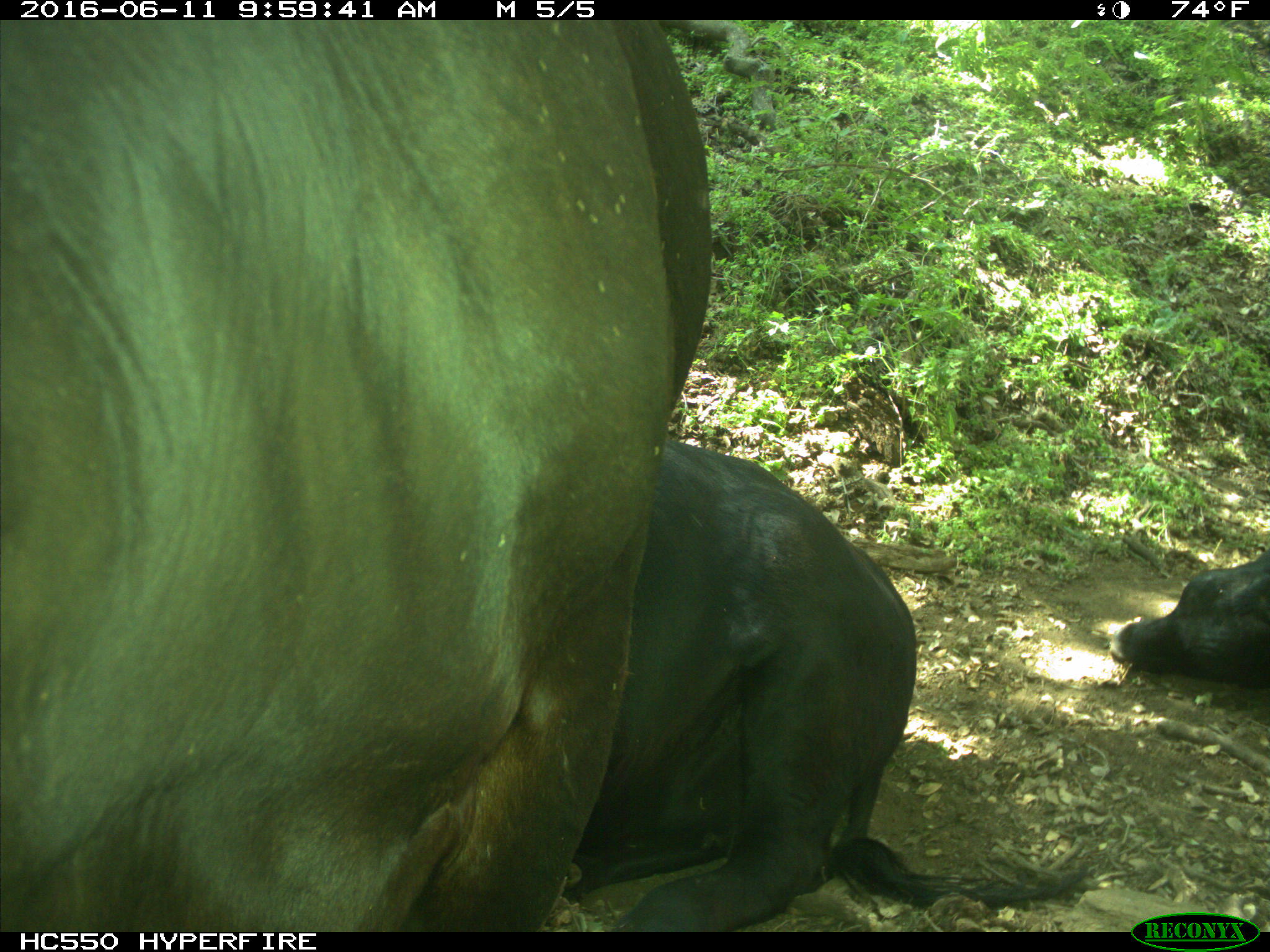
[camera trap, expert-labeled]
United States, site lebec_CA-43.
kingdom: Animalia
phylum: Chordata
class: Mammalia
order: Artiodactyla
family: Bovidae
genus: Bos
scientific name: Bos taurus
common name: domestic cow